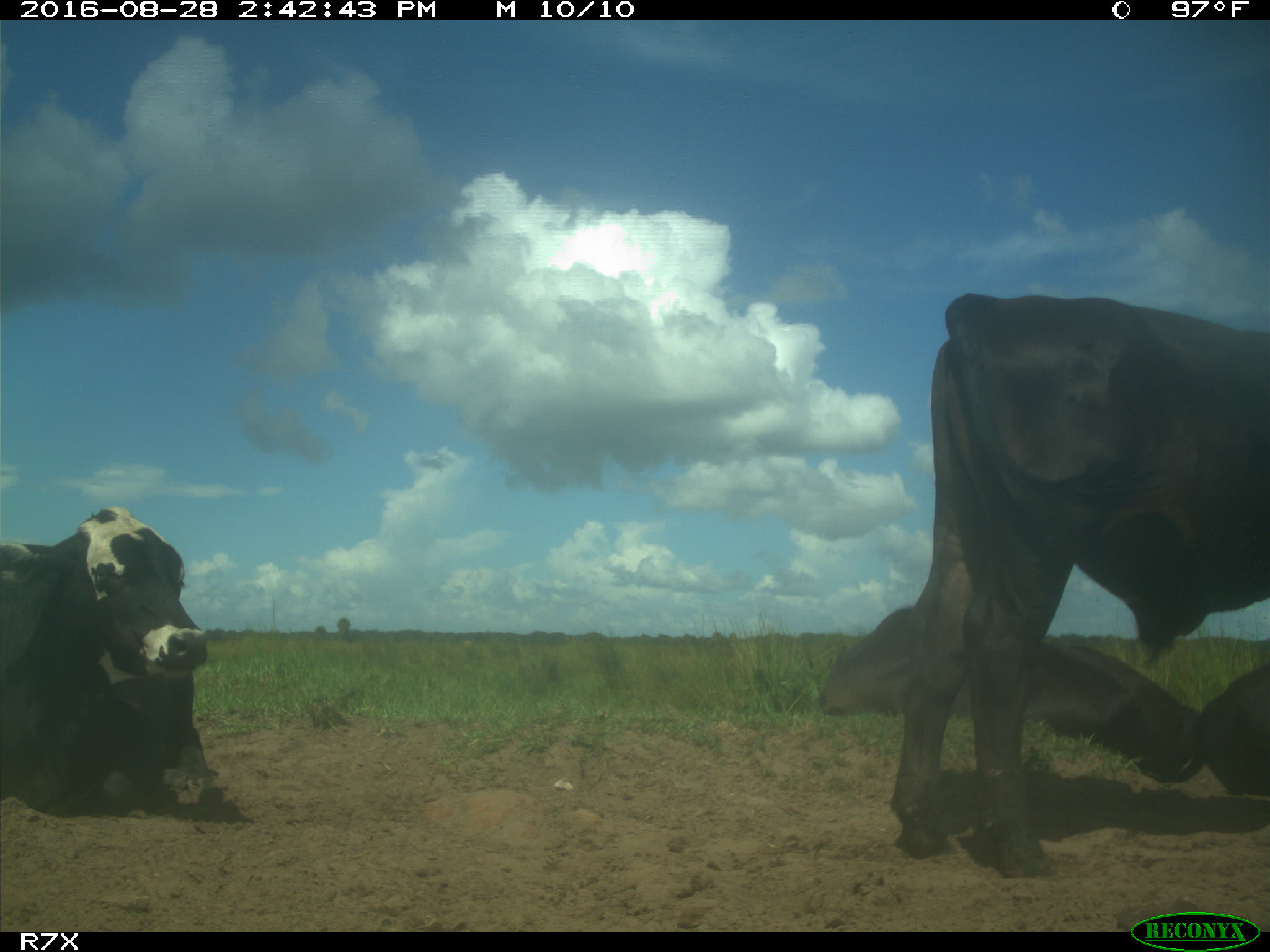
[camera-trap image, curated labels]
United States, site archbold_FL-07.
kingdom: Animalia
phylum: Chordata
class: Mammalia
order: Artiodactyla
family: Bovidae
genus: Bos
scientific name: Bos taurus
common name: domestic cow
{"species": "Bos taurus (domestic cow)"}